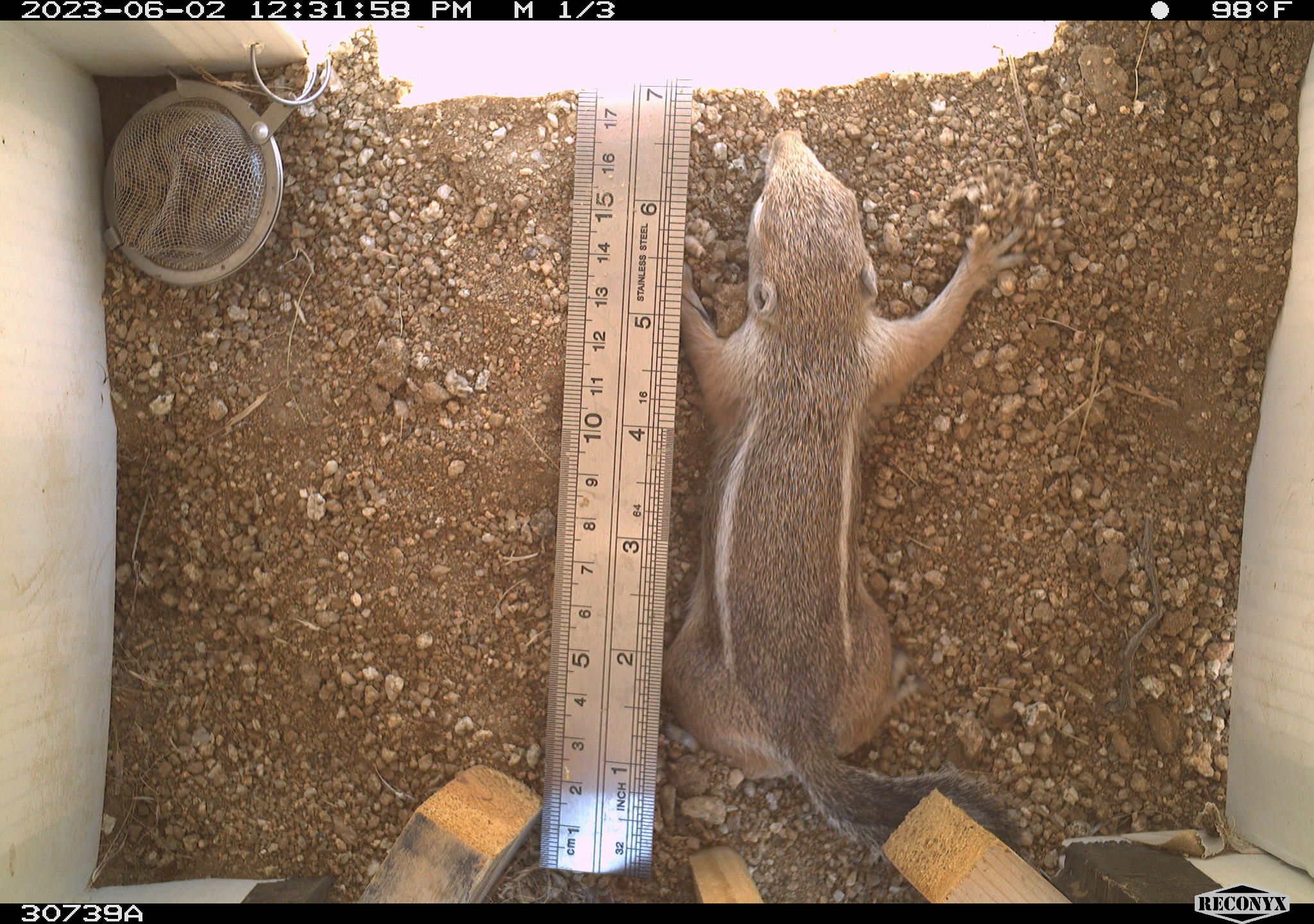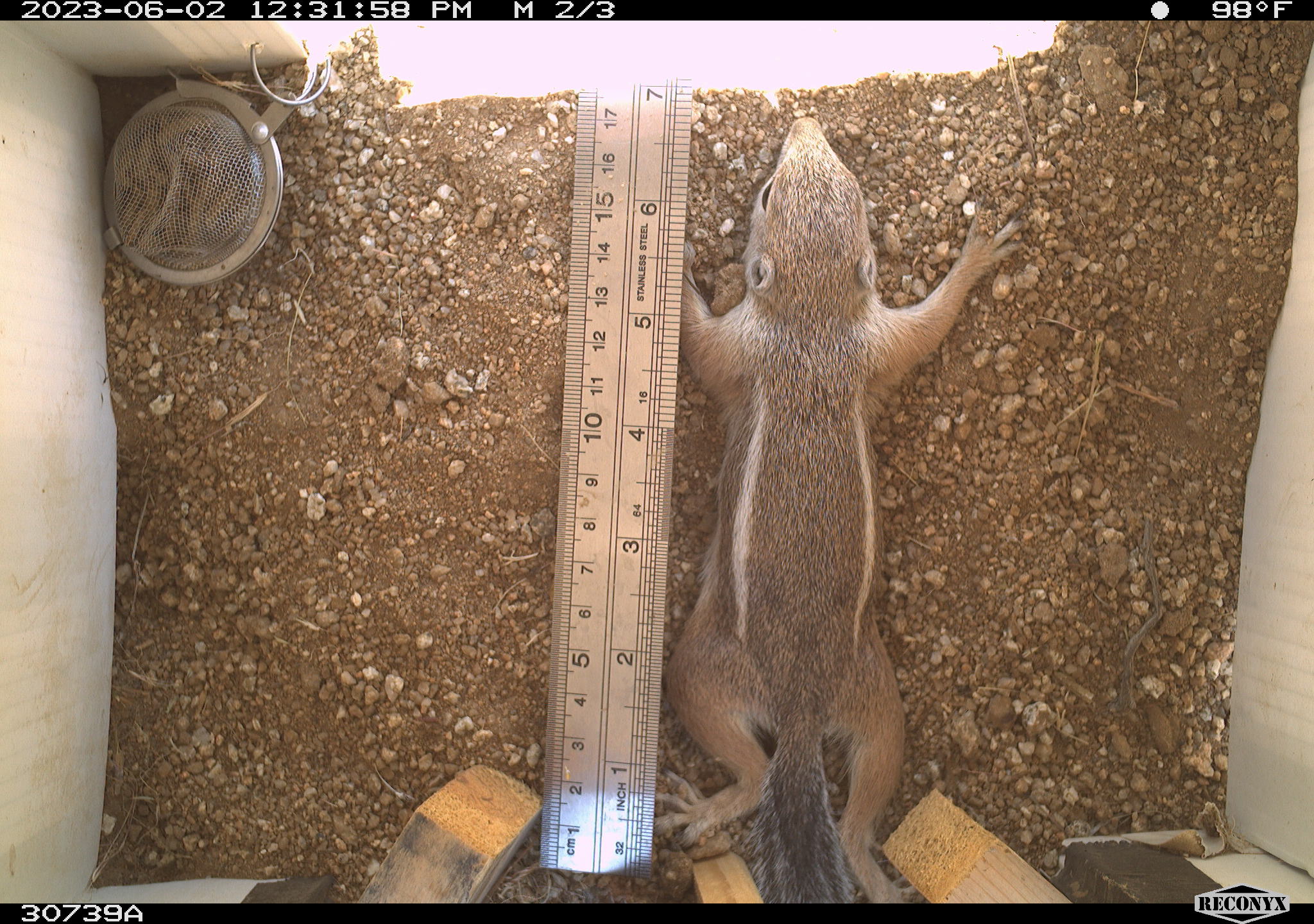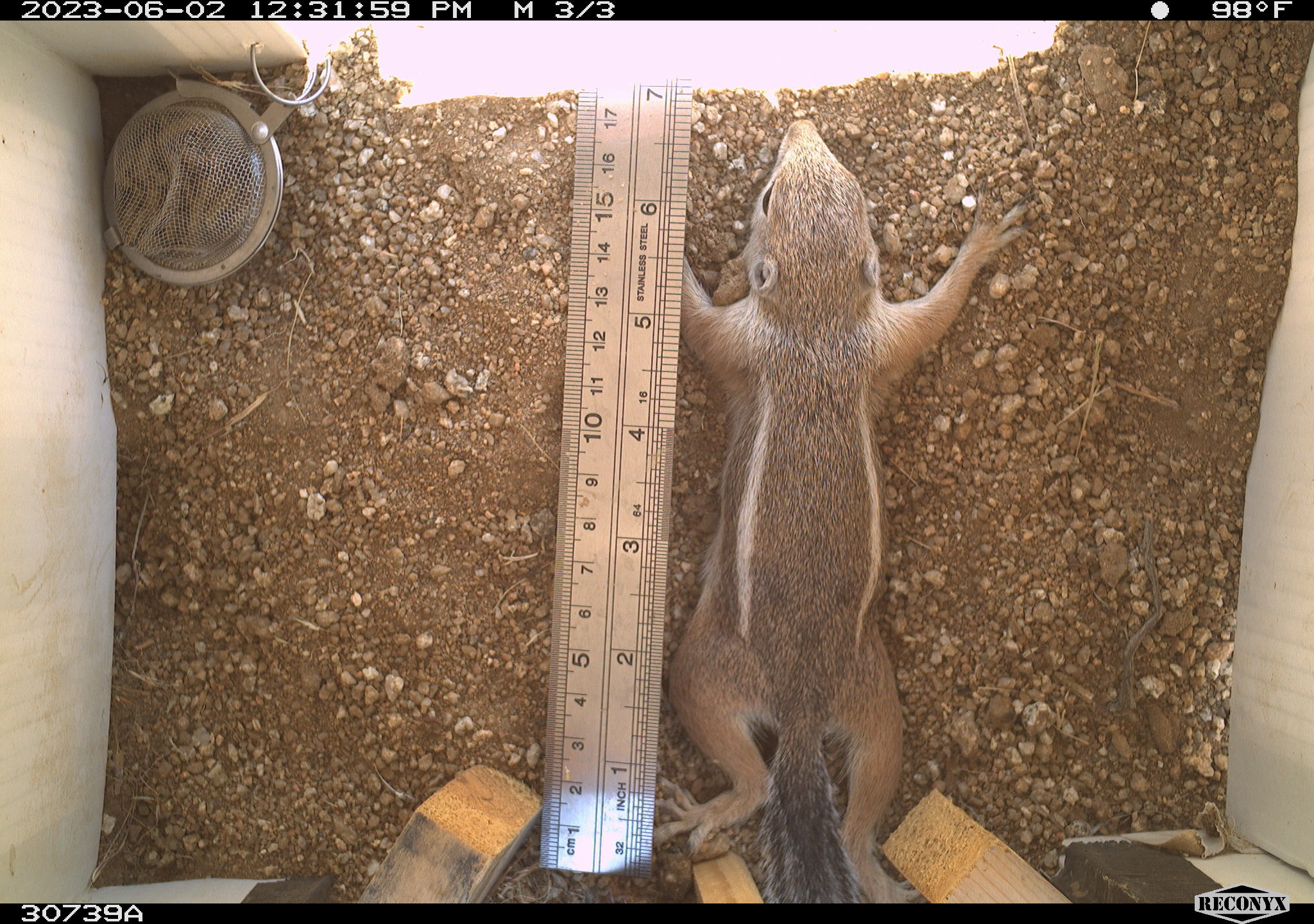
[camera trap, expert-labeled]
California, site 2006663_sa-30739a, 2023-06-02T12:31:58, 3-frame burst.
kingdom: Animalia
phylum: Chordata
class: Mammalia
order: Rodentia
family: Sciuridae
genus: Ammospermophilus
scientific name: Ammospermophilus leucurus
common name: white-tailed antelope squirrel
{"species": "white-tailed antelope squirrel (Ammospermophilus leucurus)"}